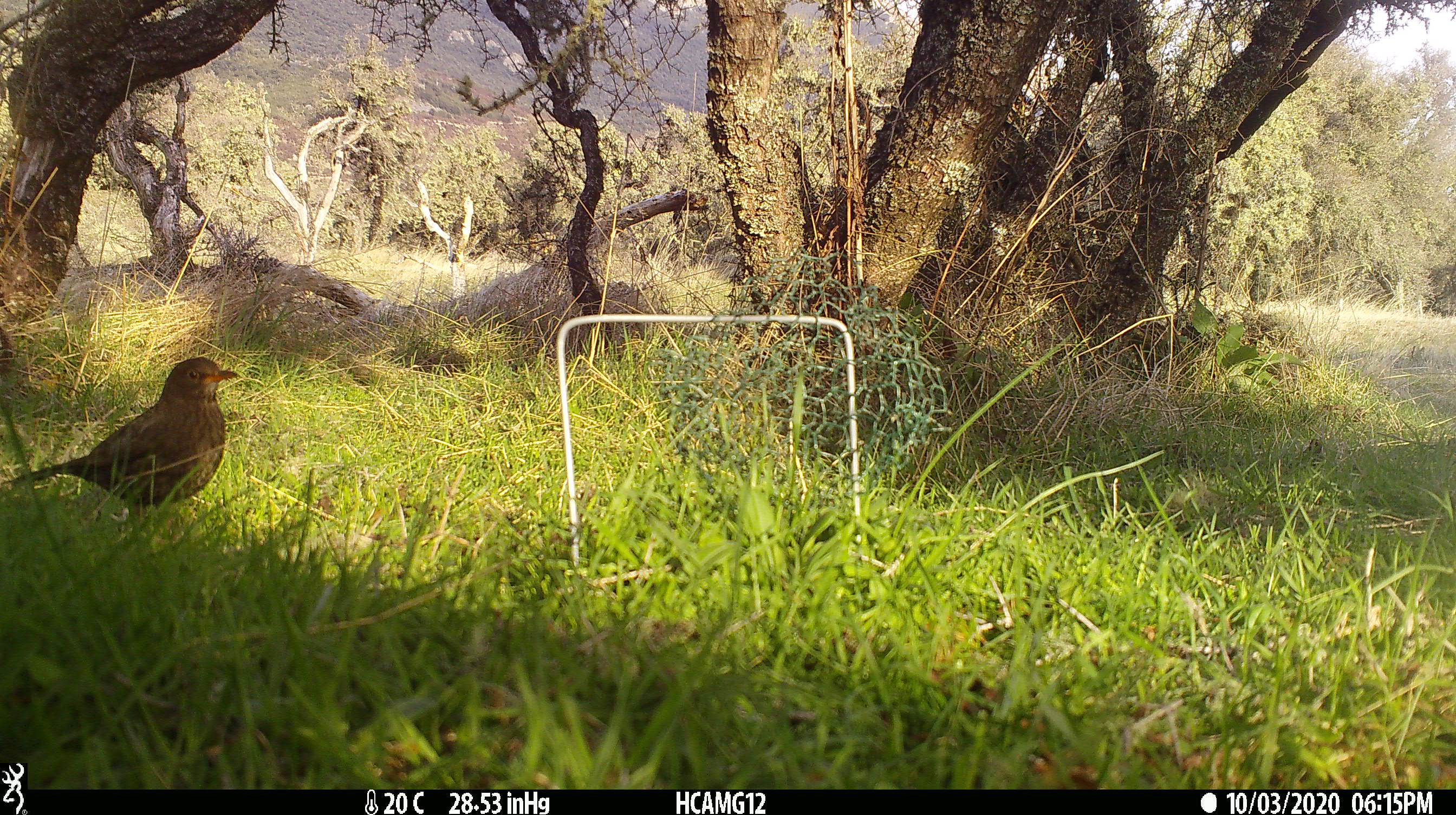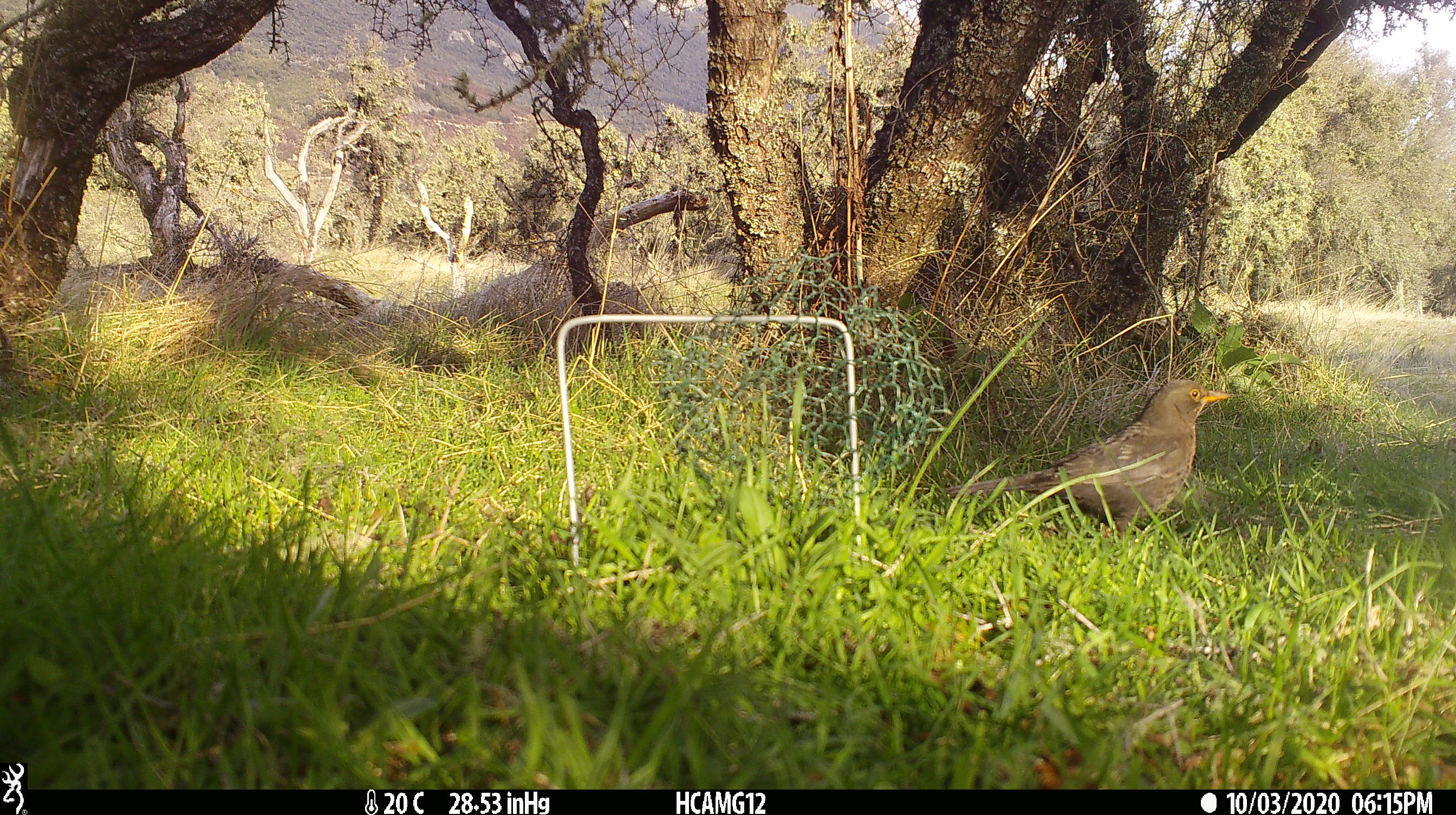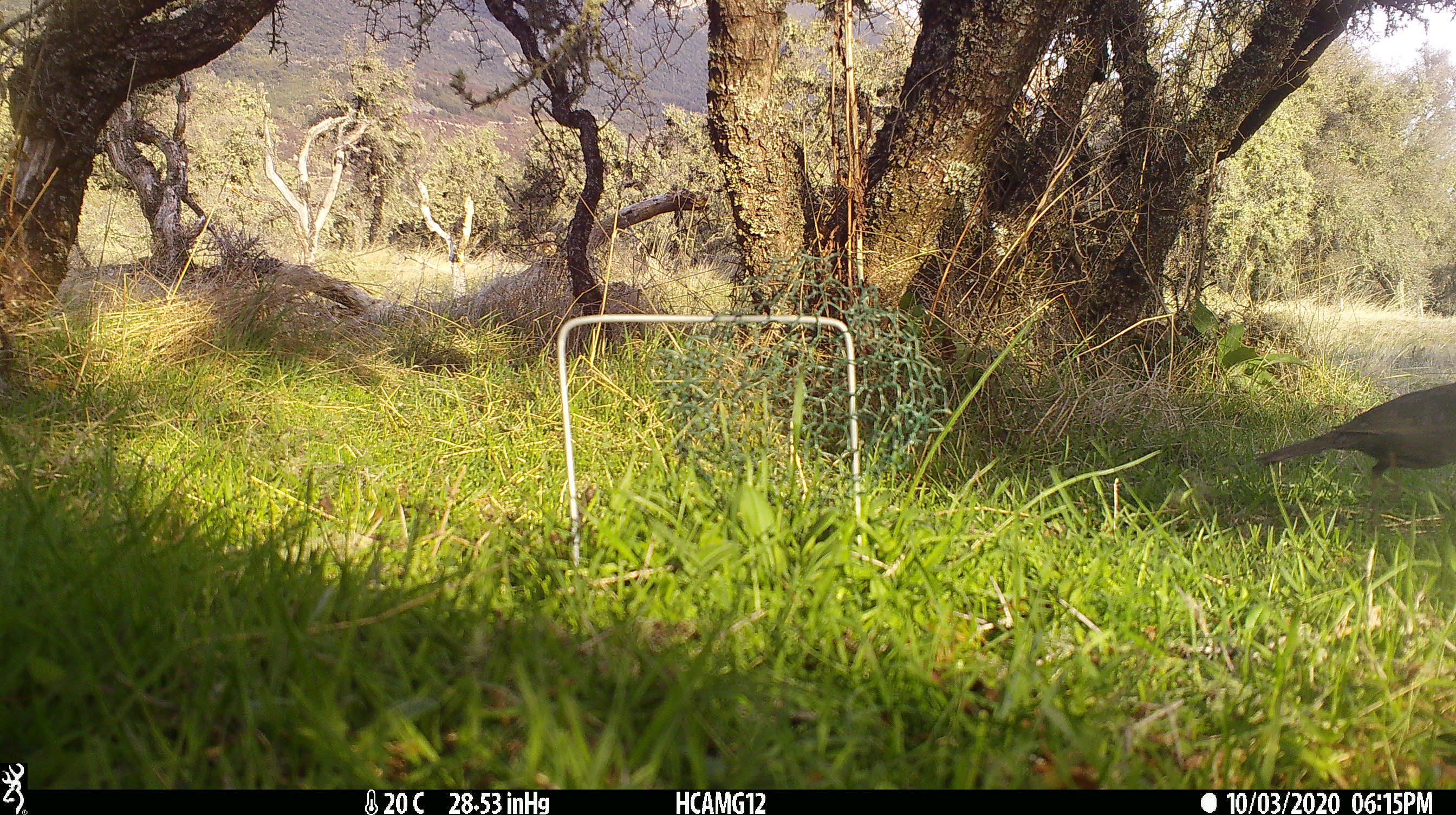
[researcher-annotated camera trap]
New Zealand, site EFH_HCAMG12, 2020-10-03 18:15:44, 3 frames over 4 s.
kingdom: Animalia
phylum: Chordata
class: Aves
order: Passeriformes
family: Turdidae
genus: Turdus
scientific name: Turdus merula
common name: eurasian blackbird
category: blackbird